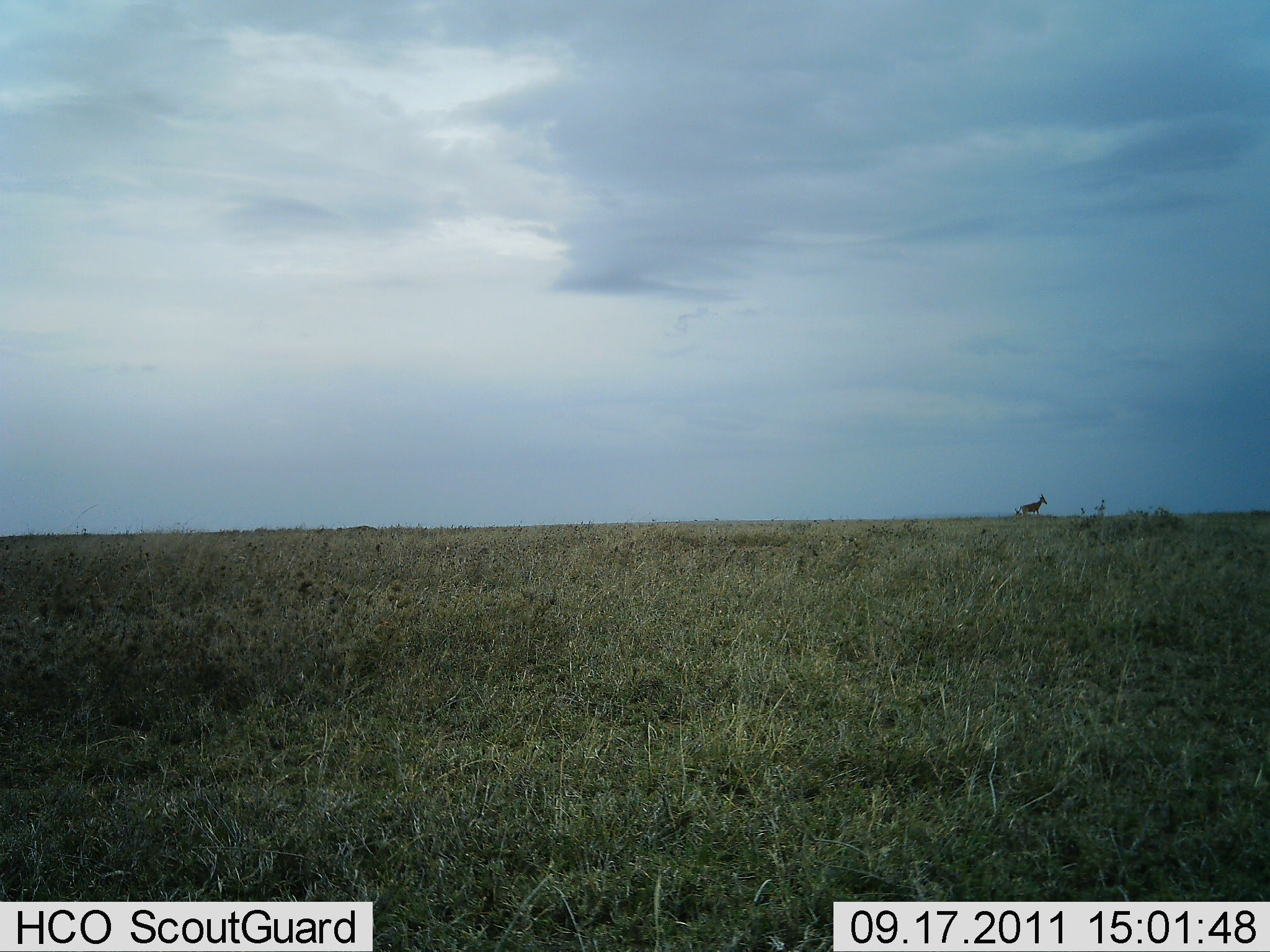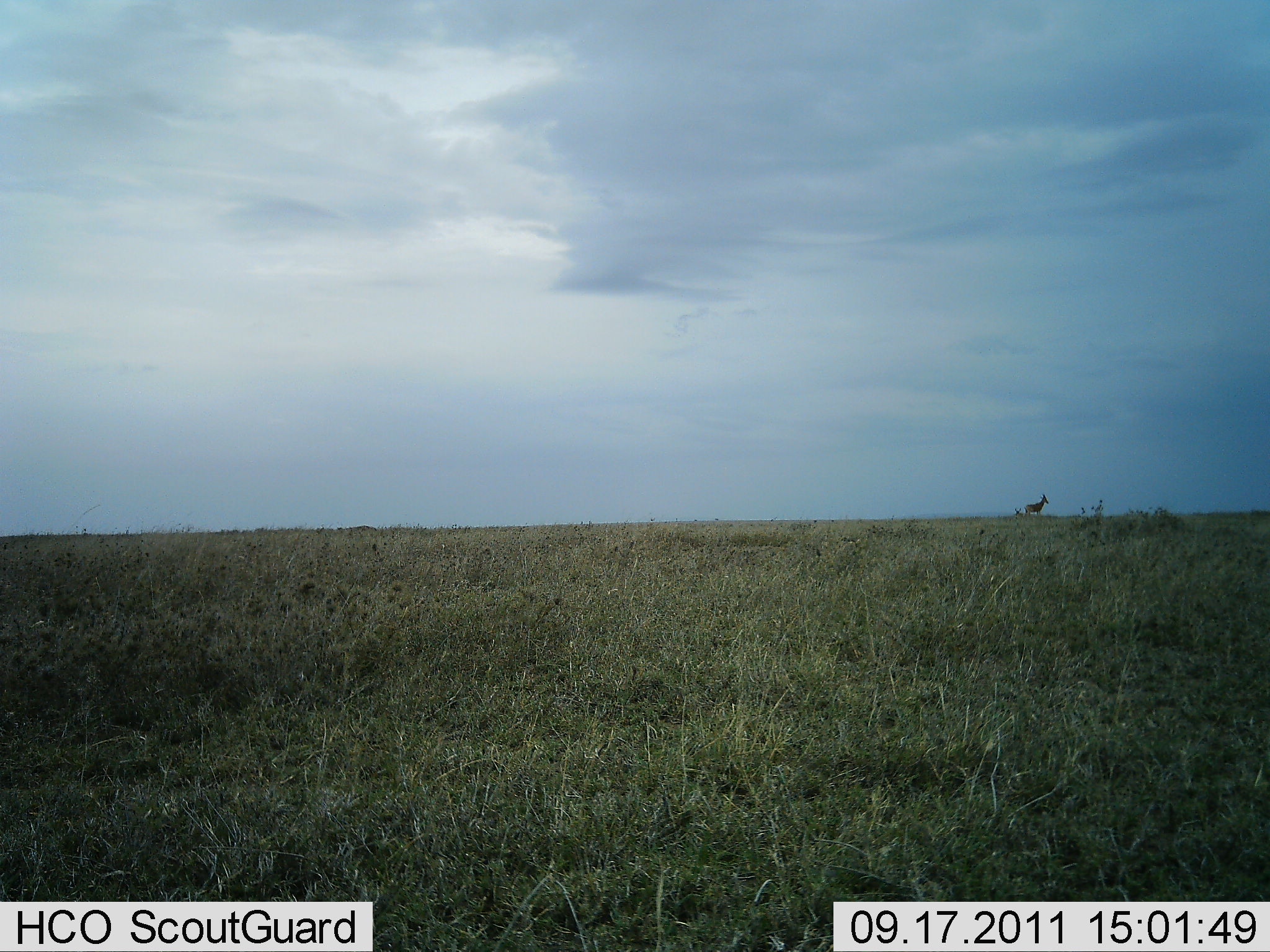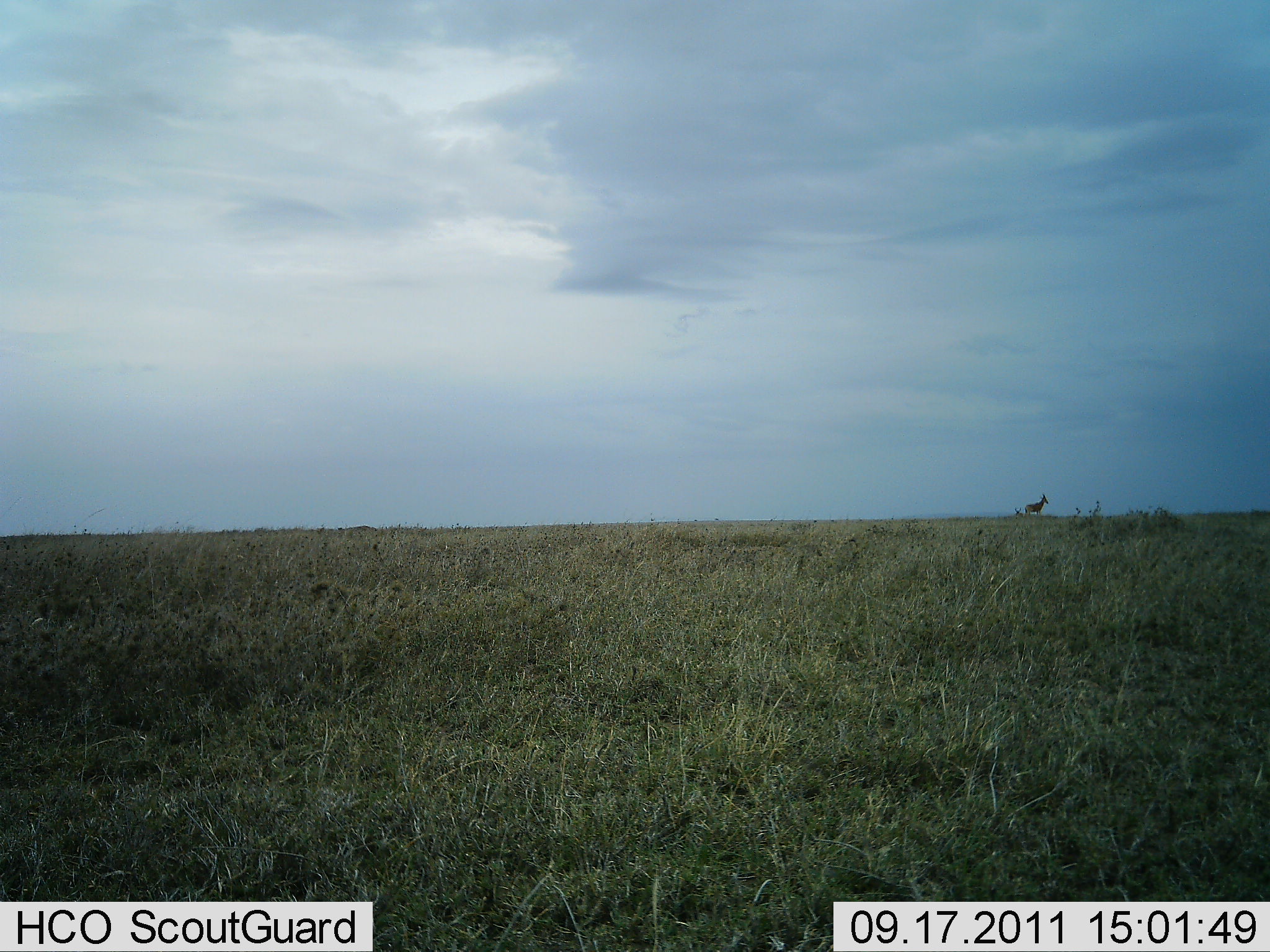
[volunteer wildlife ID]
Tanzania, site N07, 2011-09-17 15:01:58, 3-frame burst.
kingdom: Animalia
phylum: Chordata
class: Mammalia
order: Artiodactyla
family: Bovidae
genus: Alcelaphus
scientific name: Alcelaphus buselaphus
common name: hartebeest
Hartebeest (Alcelaphus buselaphus), count 1. Behavior (volunteer vote fractions): standing 80%, resting 0%, moving 20%, interacting 0%. Young present (vote fraction): 0%. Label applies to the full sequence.